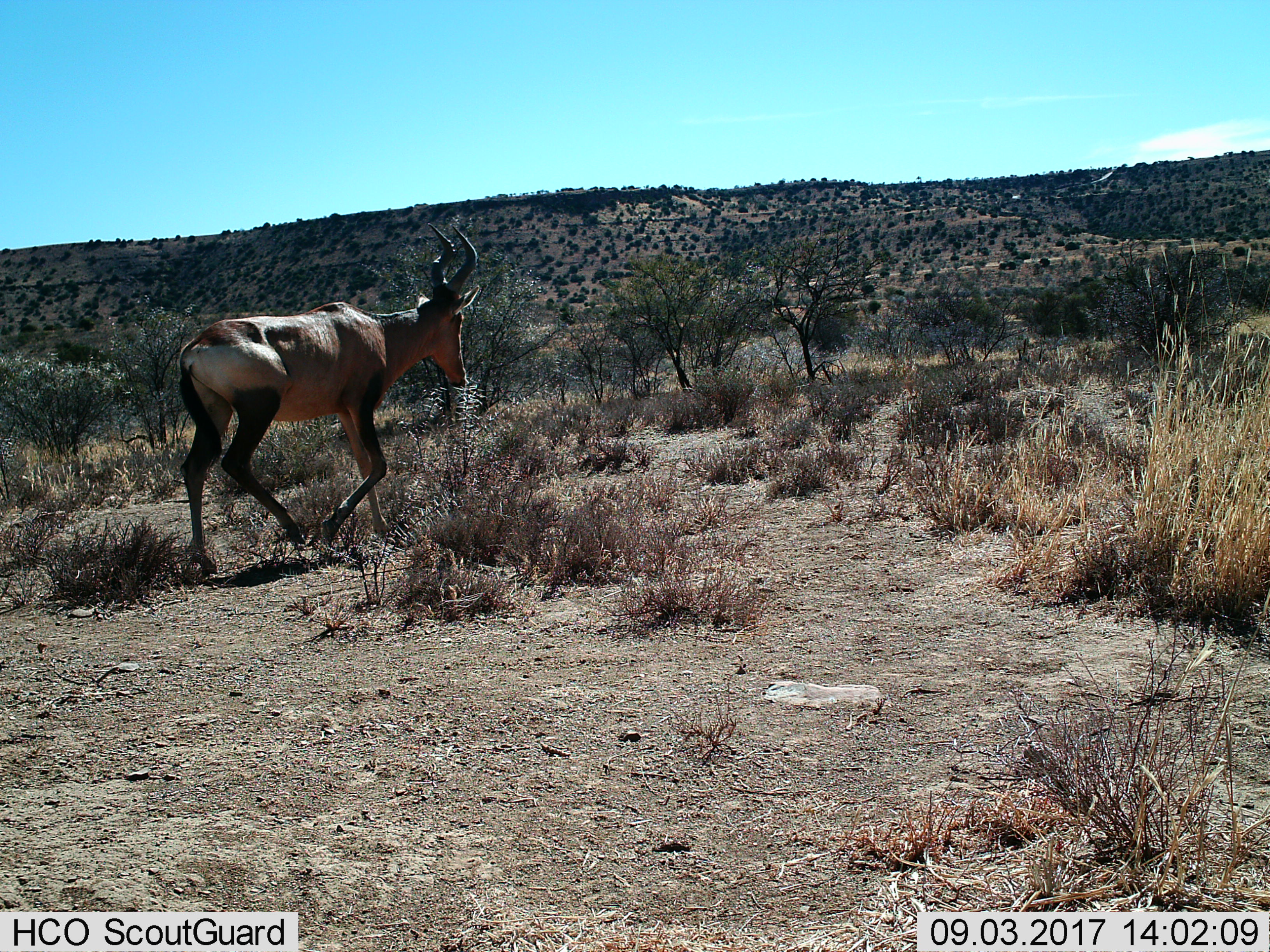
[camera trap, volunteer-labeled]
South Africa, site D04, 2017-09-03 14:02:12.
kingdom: Animalia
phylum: Chordata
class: Mammalia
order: Artiodactyla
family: Bovidae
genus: Alcelaphus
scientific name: Alcelaphus buselaphus caama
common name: red hartebeest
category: hartebeestred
Hartebeestred (red hartebeest) (Alcelaphus buselaphus caama), count 1. Behavior (volunteer vote fractions): standing 0%, resting 0%, moving 100%, interacting 0%. Young present (vote fraction): 0%. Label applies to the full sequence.